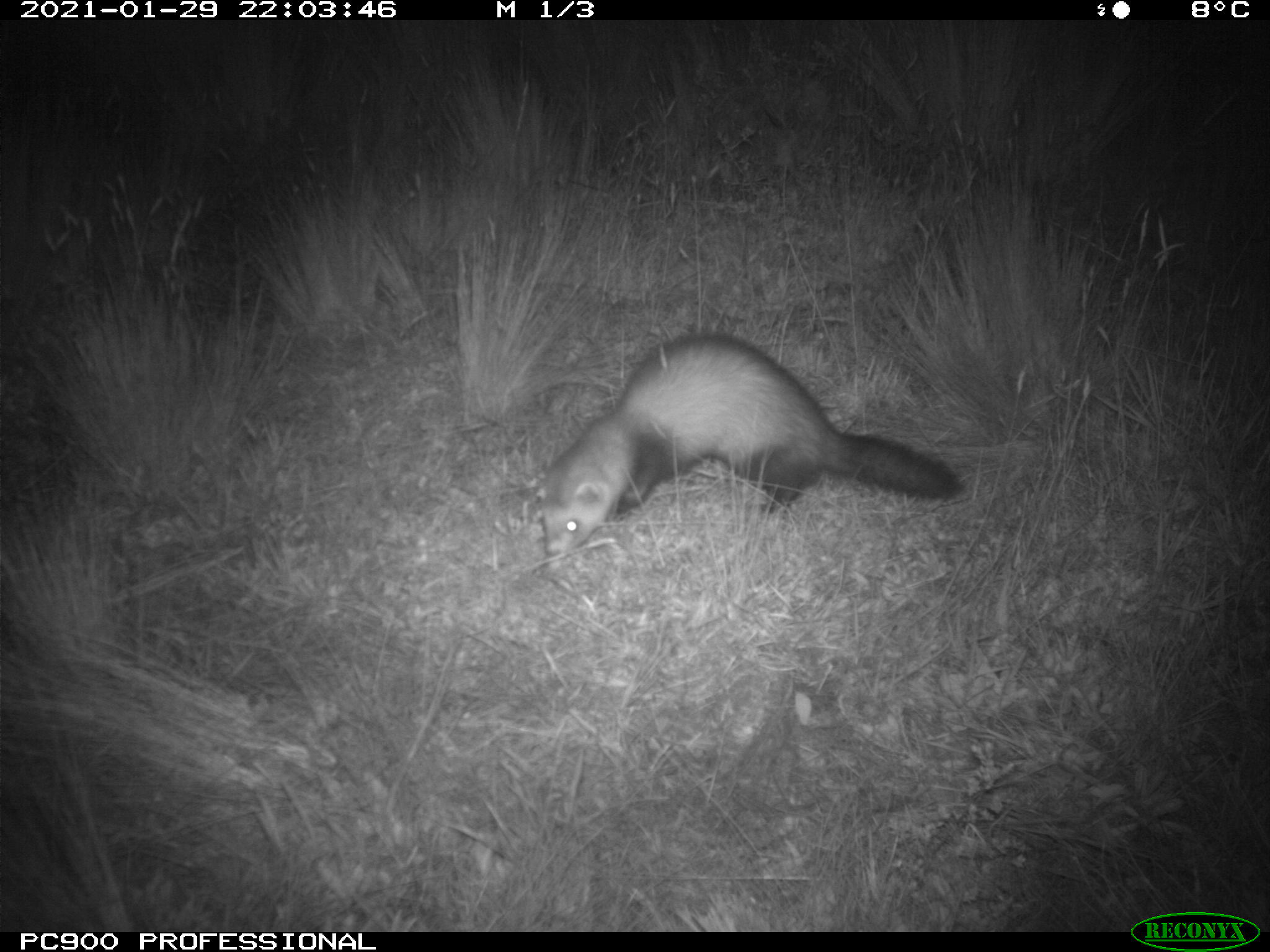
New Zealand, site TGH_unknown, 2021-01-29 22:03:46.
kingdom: Animalia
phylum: Chordata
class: Mammalia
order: Carnivora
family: Mustelidae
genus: Mustela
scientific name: Mustela furo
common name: ferret